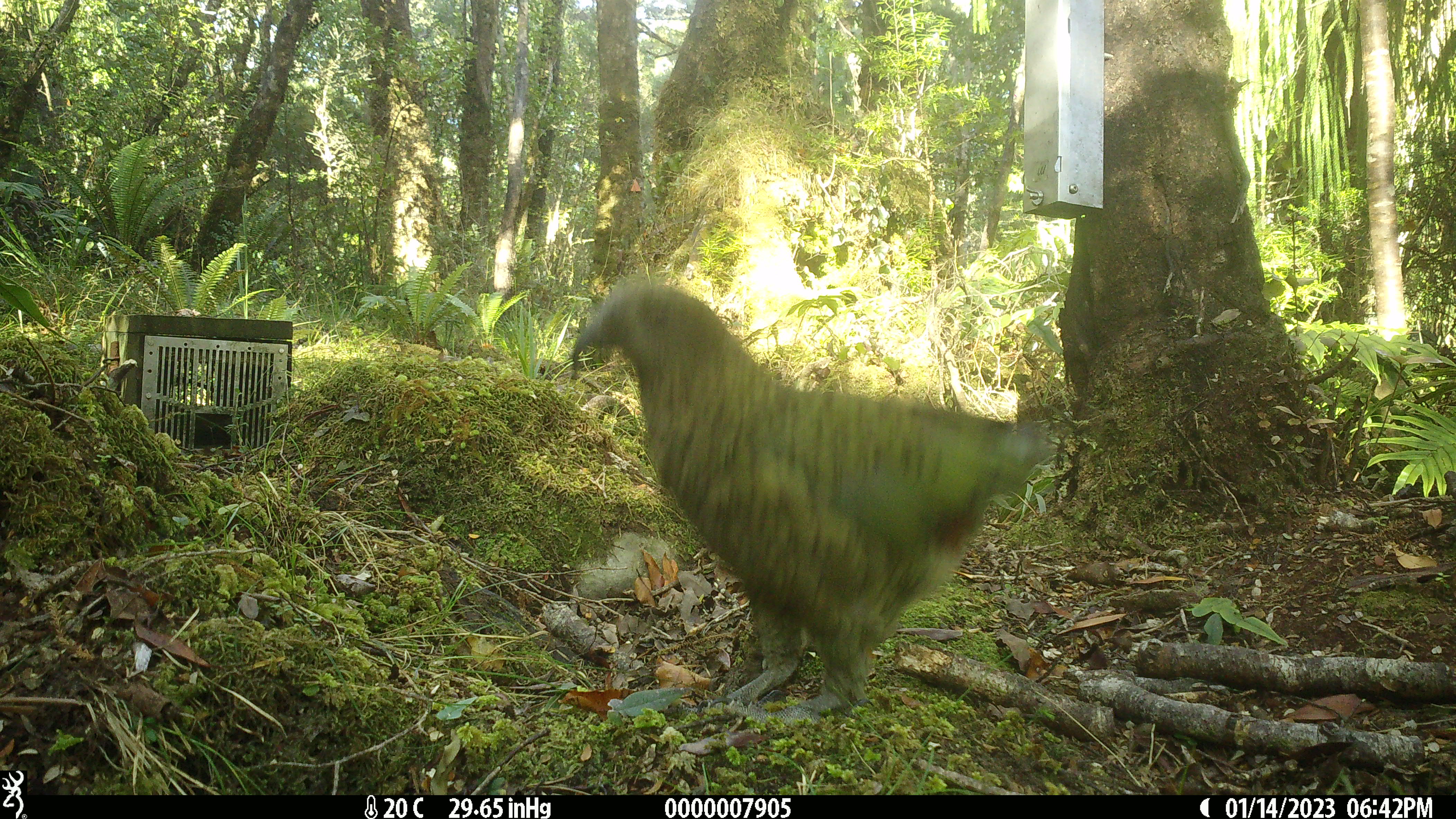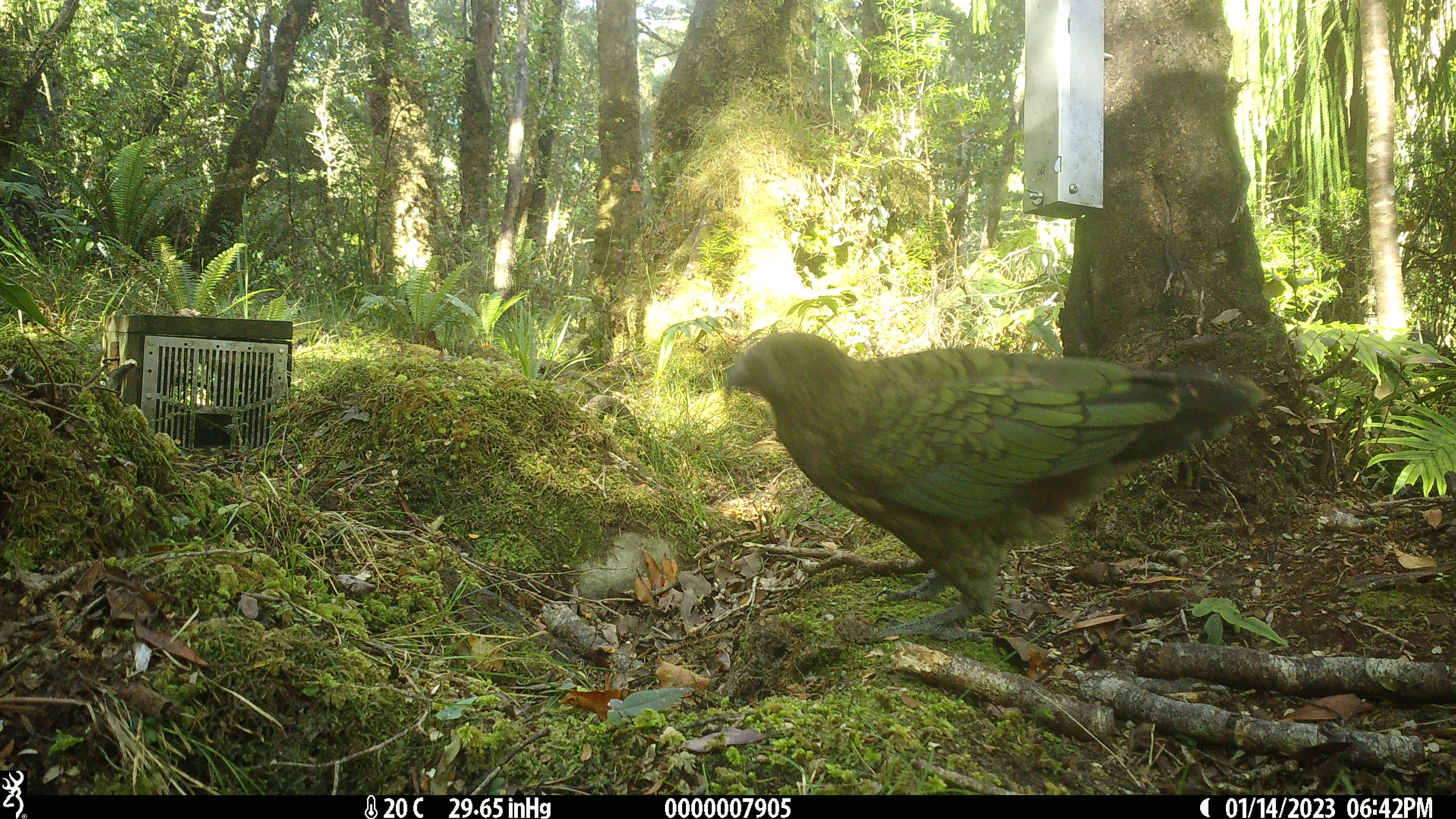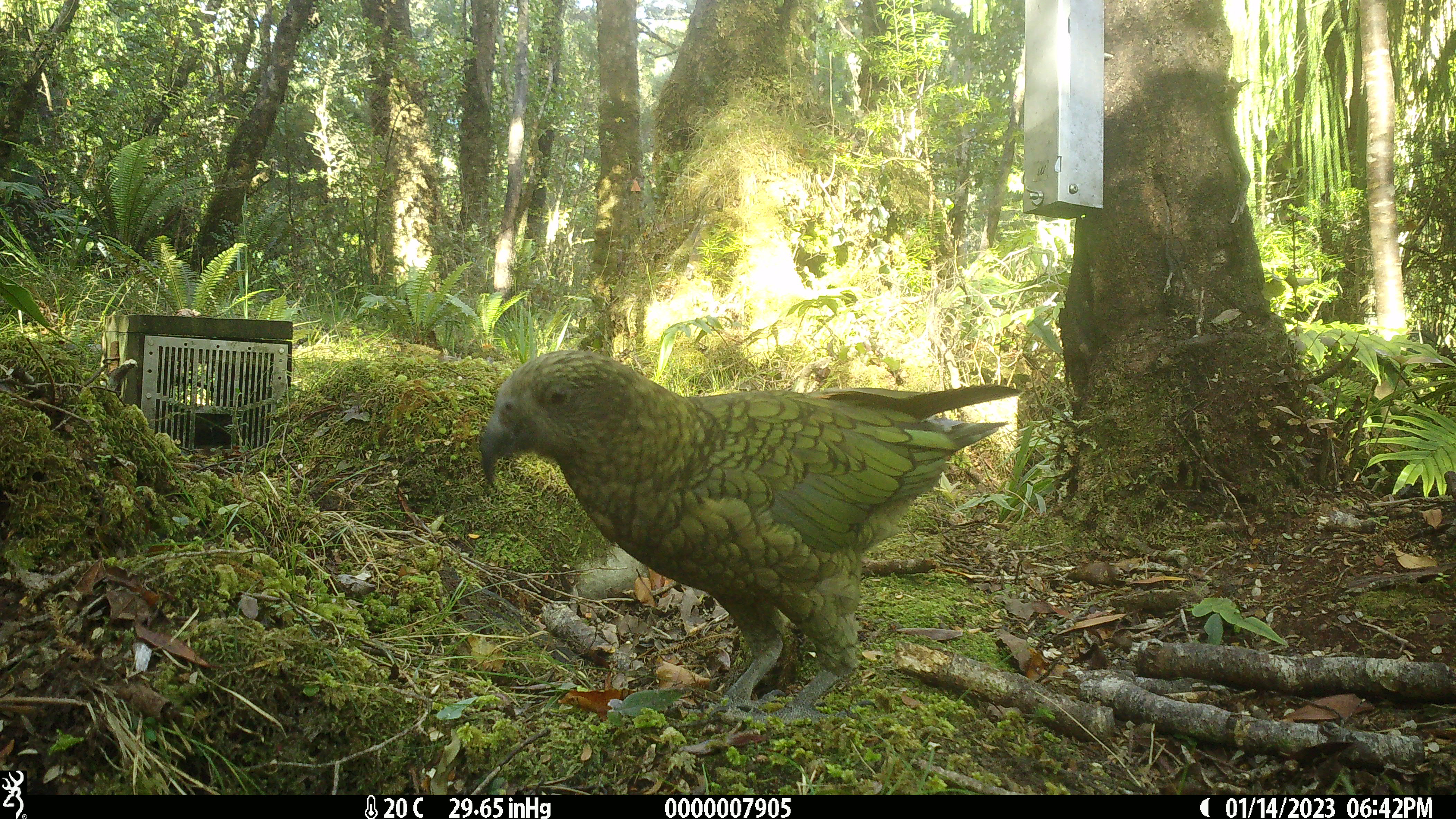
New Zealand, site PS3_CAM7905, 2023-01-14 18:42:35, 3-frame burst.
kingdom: Animalia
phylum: Chordata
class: Aves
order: Psittaciformes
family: Strigopidae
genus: Nestor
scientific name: Nestor notabilis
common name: kea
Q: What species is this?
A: Kea (Nestor notabilis).